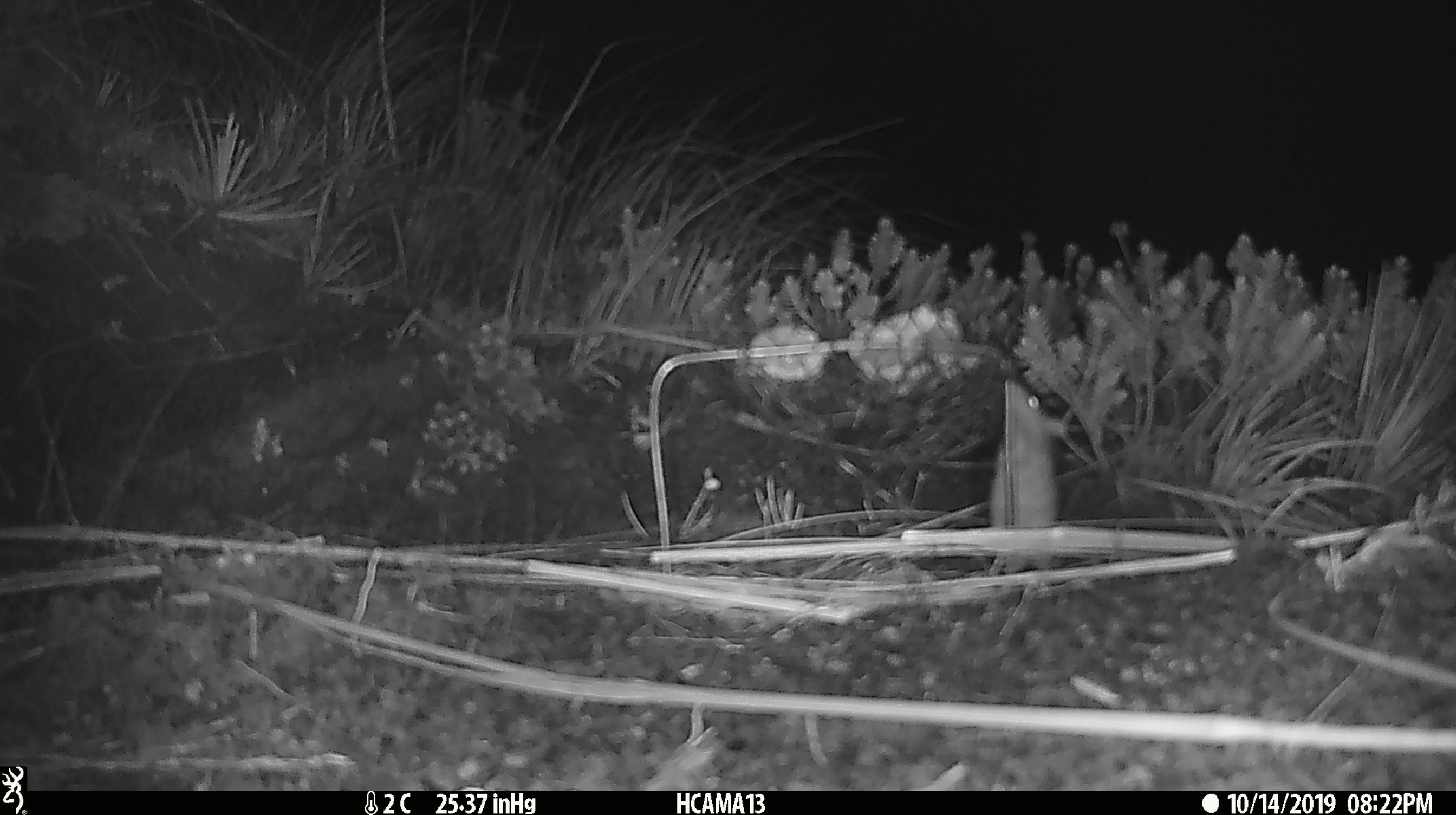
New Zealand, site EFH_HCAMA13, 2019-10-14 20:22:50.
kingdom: Animalia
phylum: Chordata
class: Mammalia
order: Rodentia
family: Muridae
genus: Mus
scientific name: Mus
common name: mouse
Mouse (Mus).